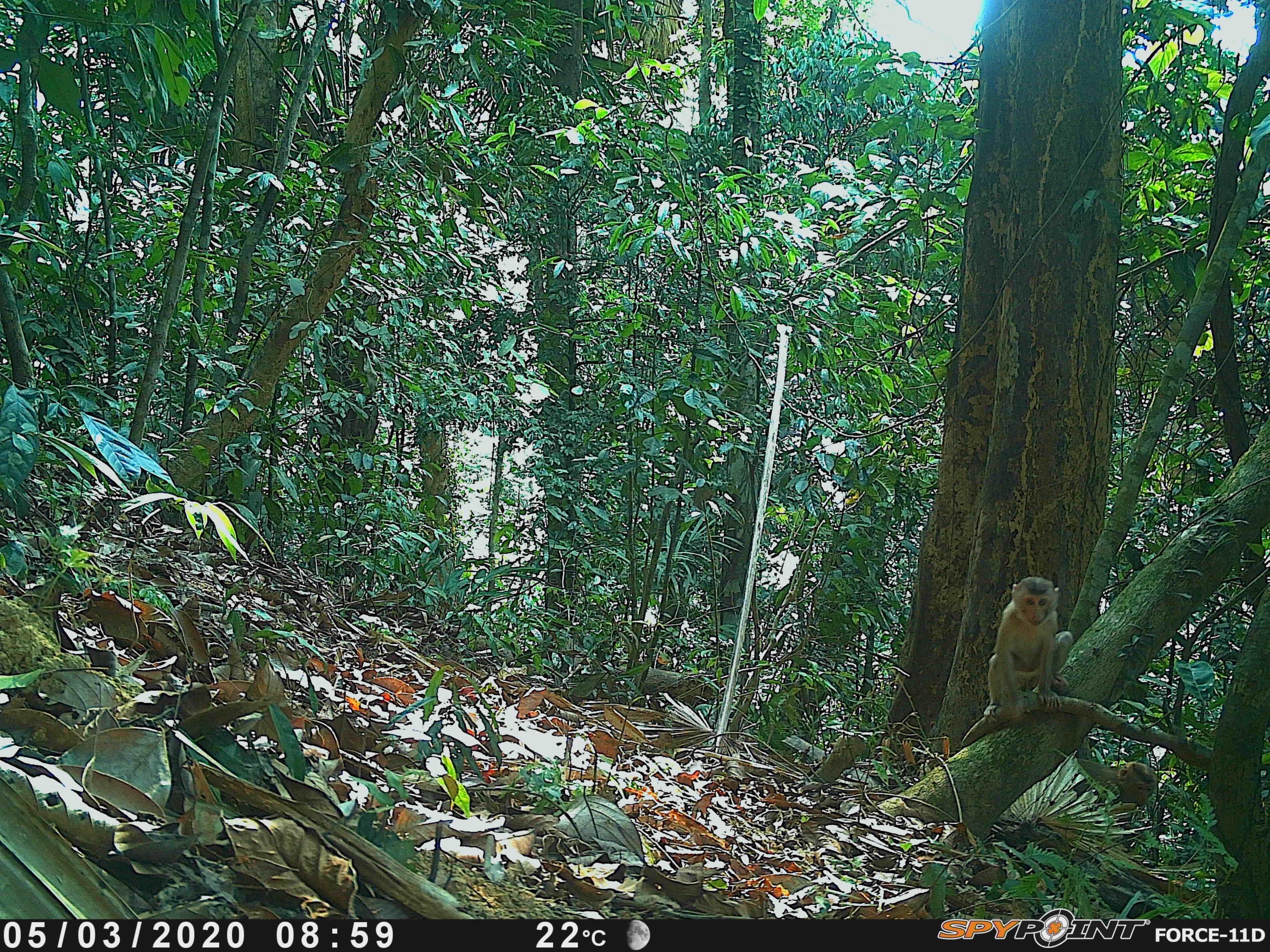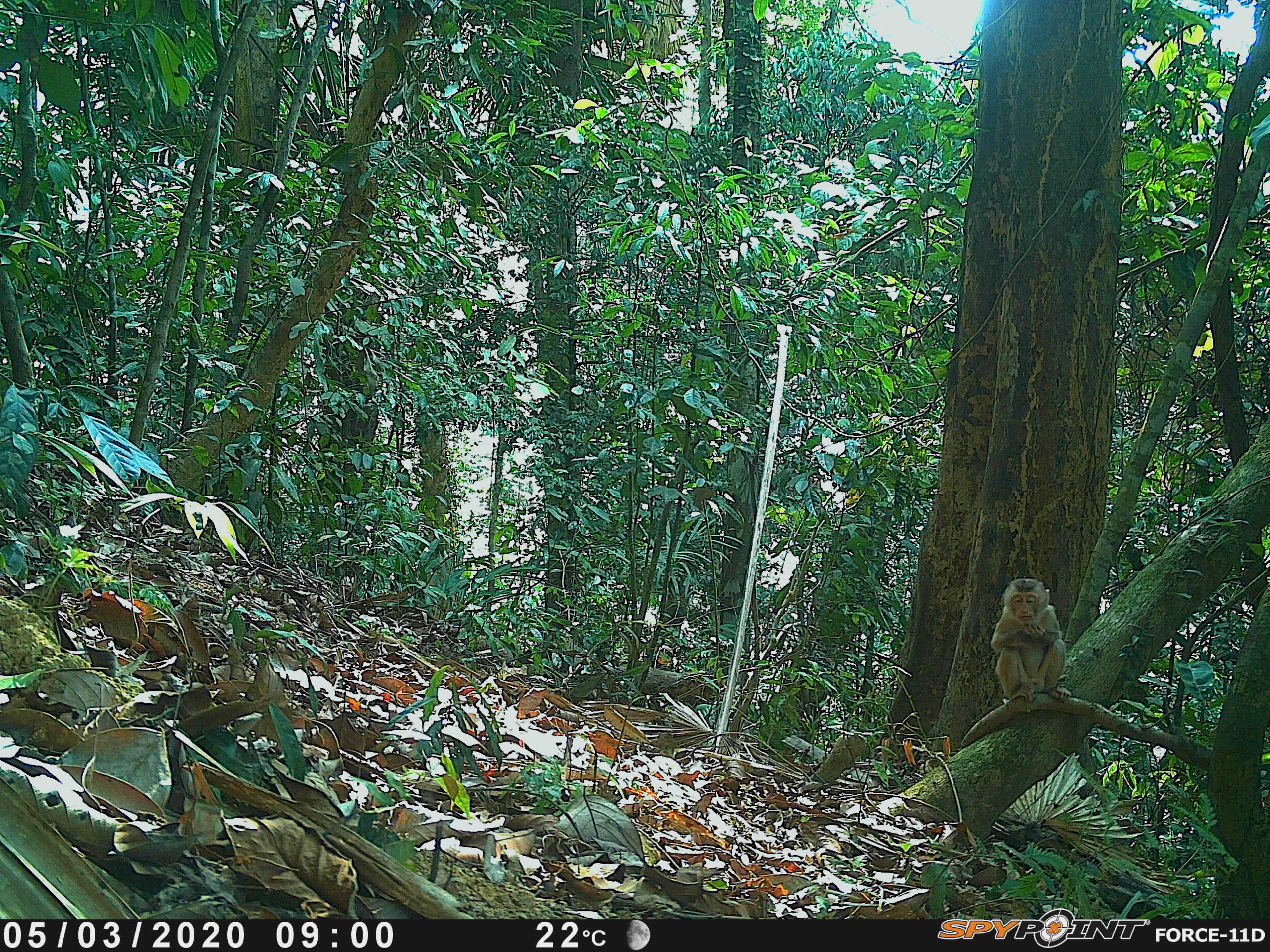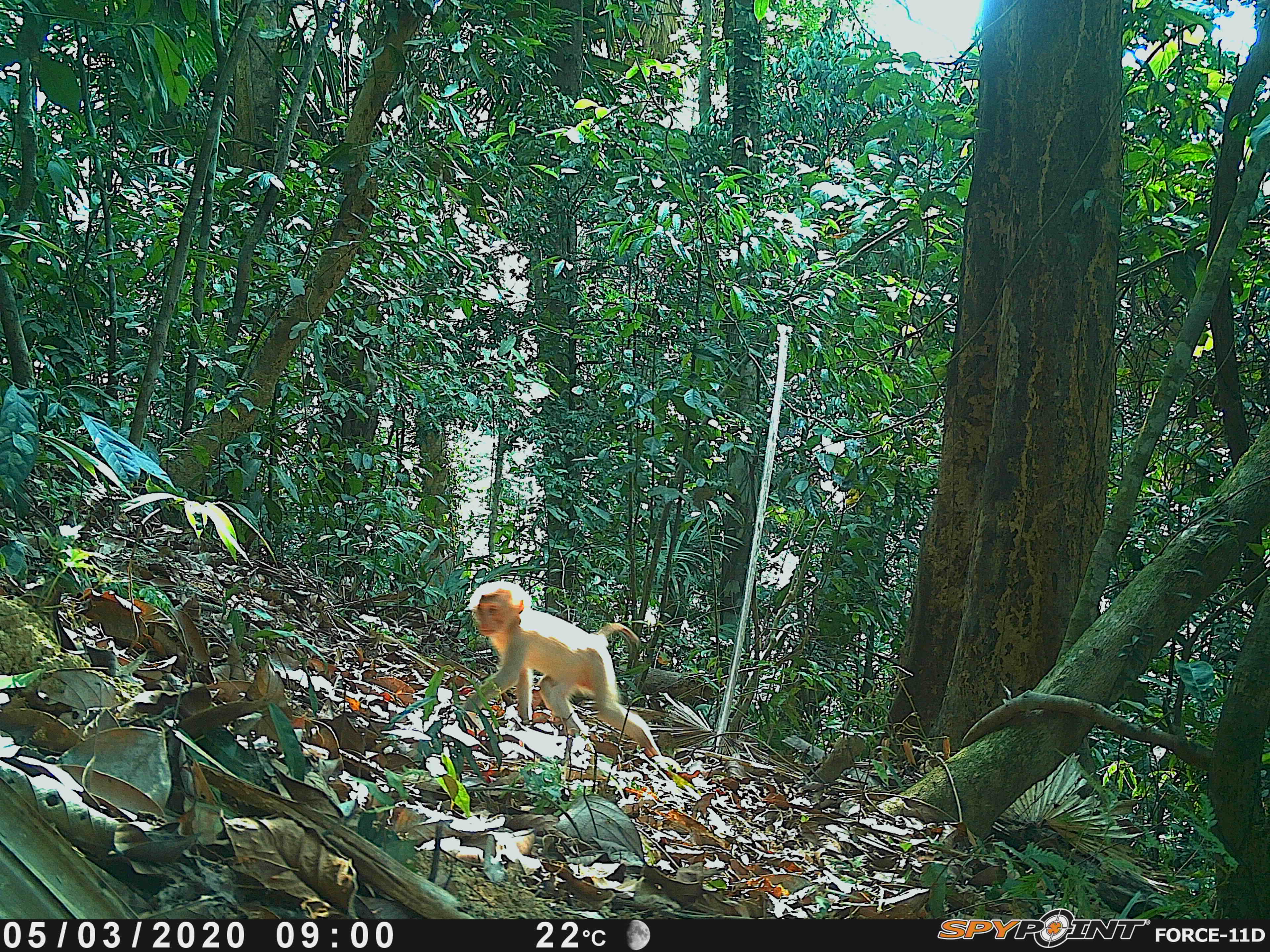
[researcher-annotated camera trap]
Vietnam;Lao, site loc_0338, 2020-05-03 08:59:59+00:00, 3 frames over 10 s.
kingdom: Animalia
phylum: Chordata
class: Mammalia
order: Primates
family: Cercopithecidae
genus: Macaca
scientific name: Macaca nemestrina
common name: pig-tailed macaque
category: pig tailed macaque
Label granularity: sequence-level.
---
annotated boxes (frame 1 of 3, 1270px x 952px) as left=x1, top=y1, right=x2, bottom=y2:
pig tailed macaque: left=982, top=576, right=1073, bottom=725; left=1074, top=759, right=1158, bottom=812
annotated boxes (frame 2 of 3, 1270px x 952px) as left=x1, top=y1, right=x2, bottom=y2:
pig tailed macaque: left=989, top=577, right=1072, bottom=702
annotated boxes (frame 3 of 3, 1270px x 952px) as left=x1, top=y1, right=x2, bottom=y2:
pig tailed macaque: left=460, top=580, right=661, bottom=758